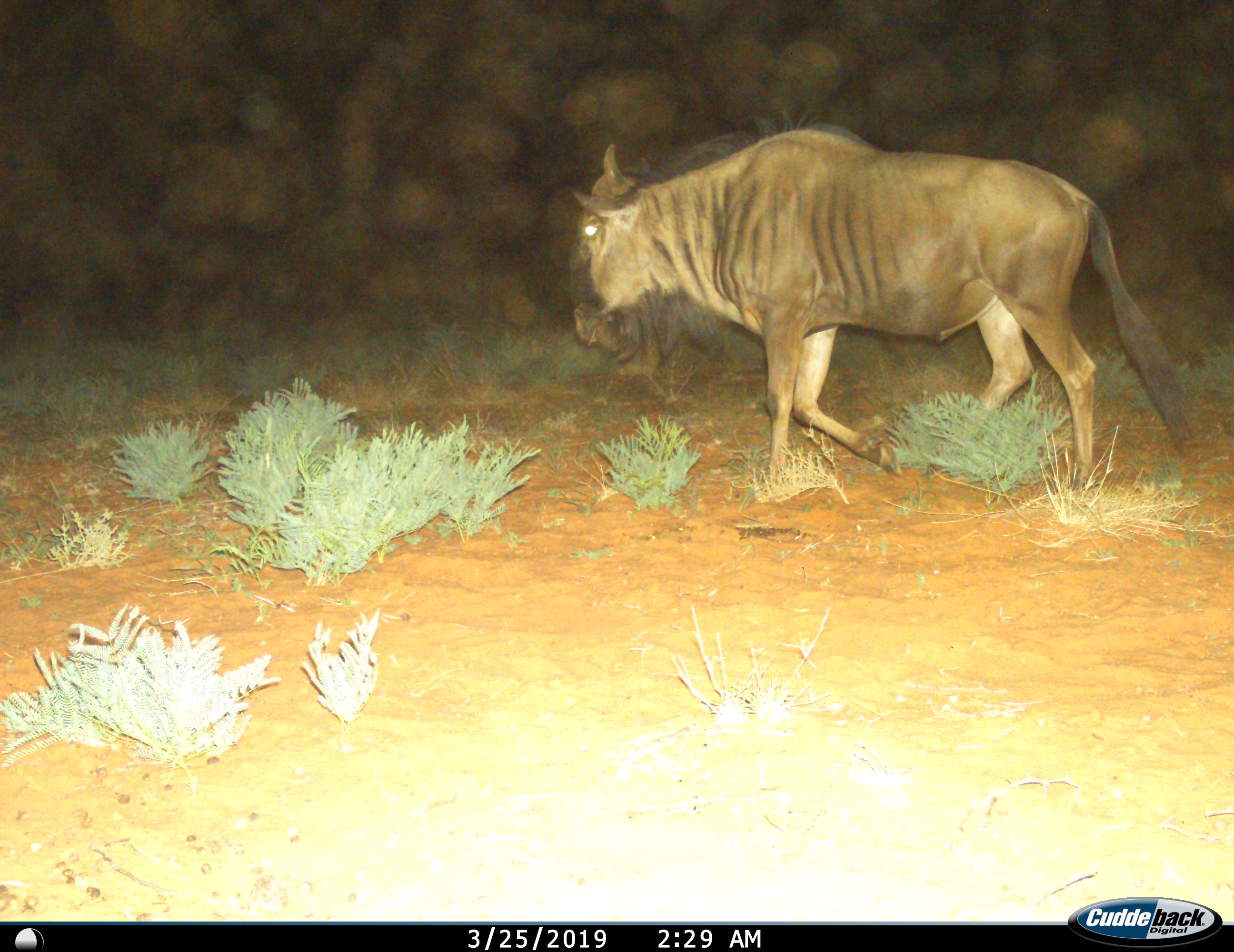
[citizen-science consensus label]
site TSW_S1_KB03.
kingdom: Animalia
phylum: Chordata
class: Mammalia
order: Artiodactyla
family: Bovidae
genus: Connochaetes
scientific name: Connochaetes taurinus taurinus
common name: blue wildebeest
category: wildebeestblue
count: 1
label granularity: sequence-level